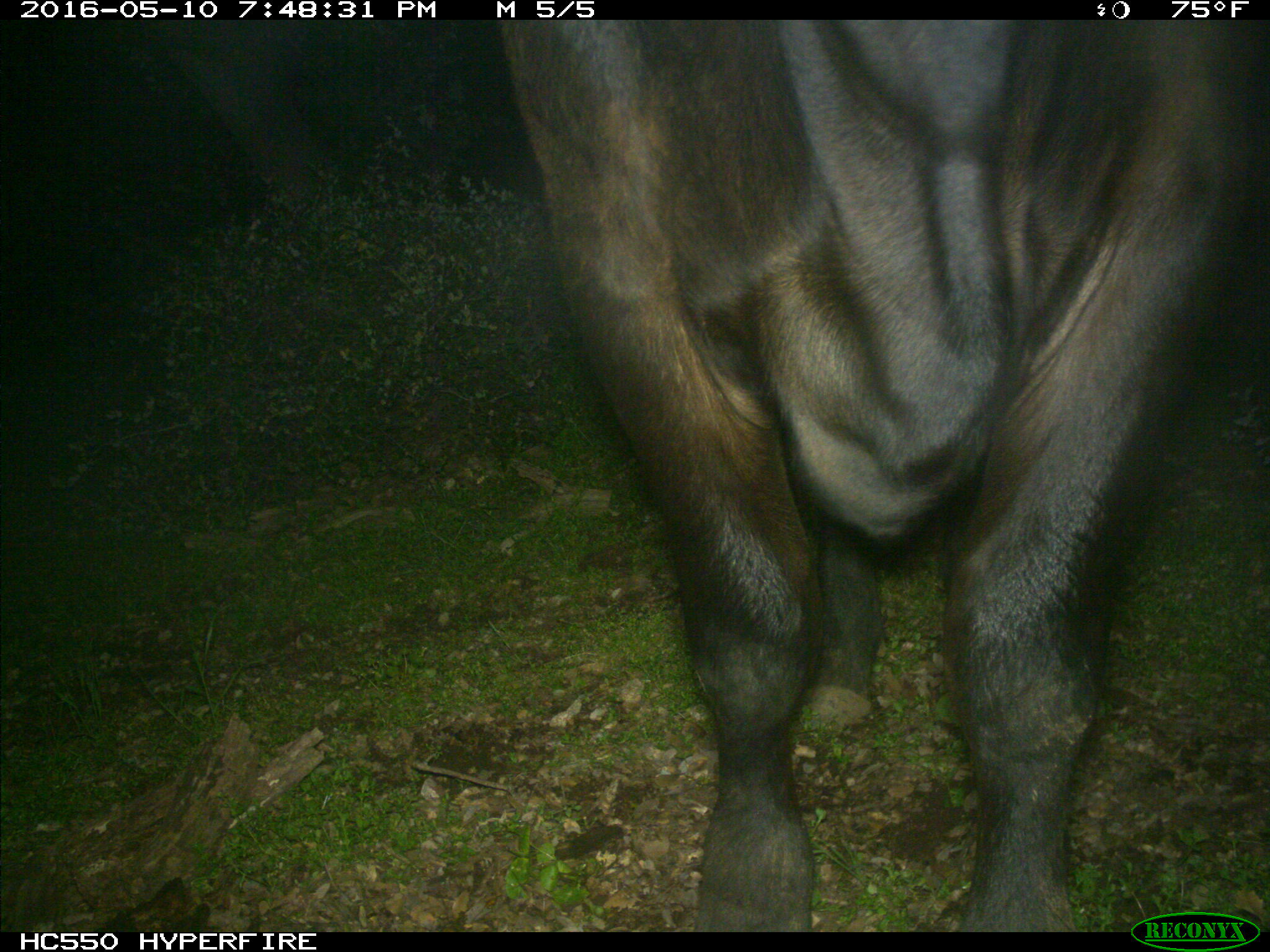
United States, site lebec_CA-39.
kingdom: Animalia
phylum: Chordata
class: Mammalia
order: Artiodactyla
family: Bovidae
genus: Bos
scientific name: Bos taurus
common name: domestic cow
Bos taurus (domestic cow).